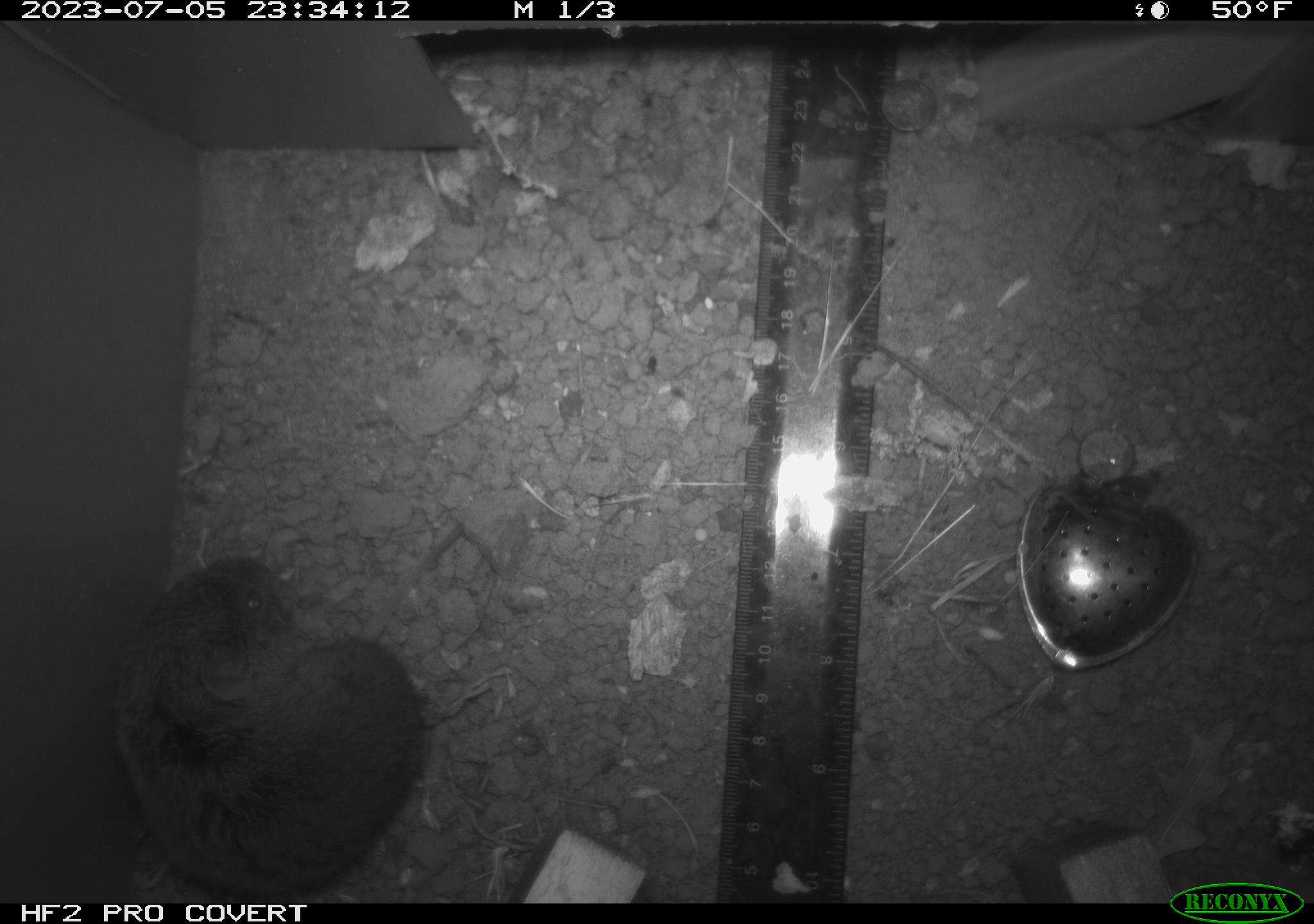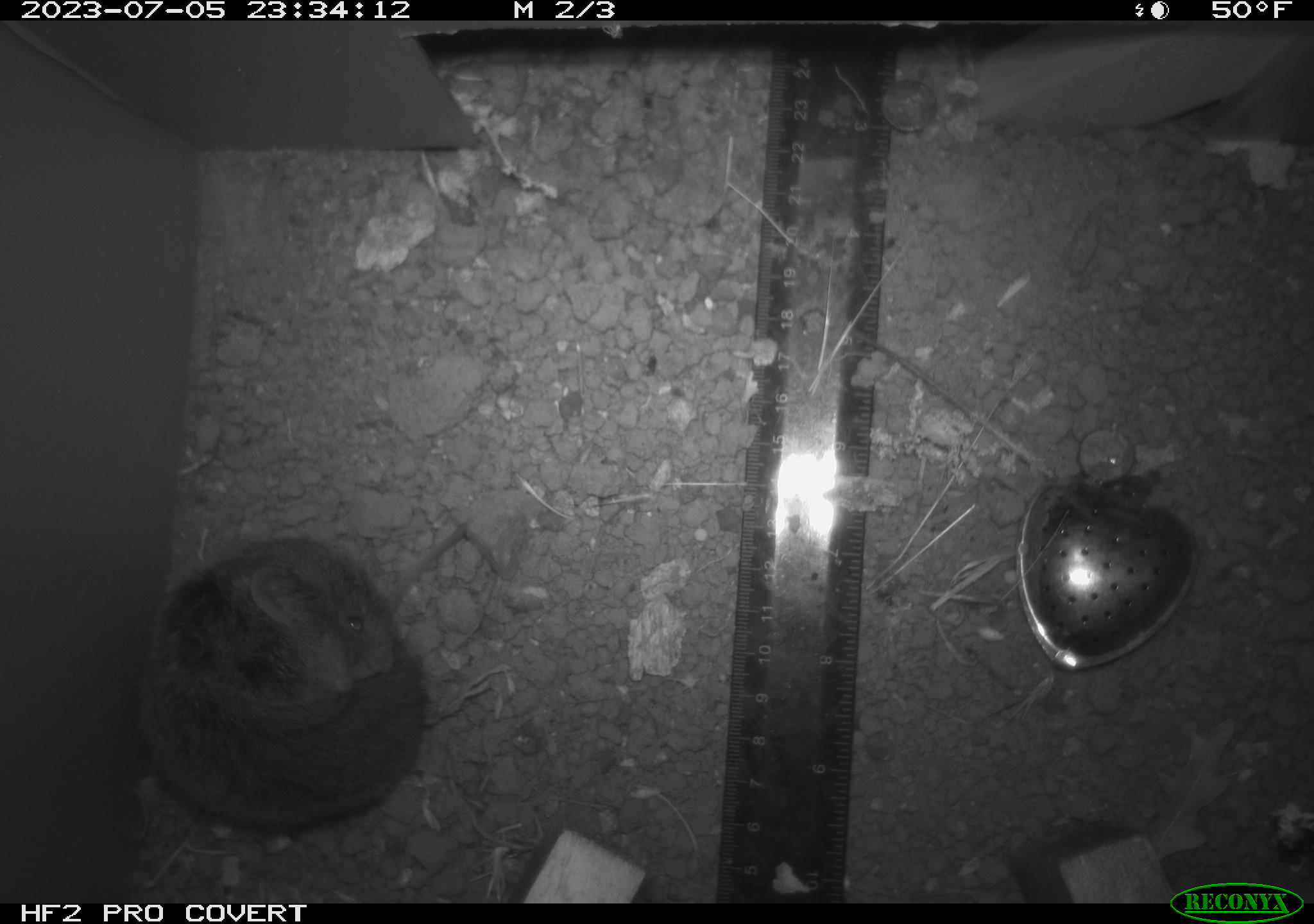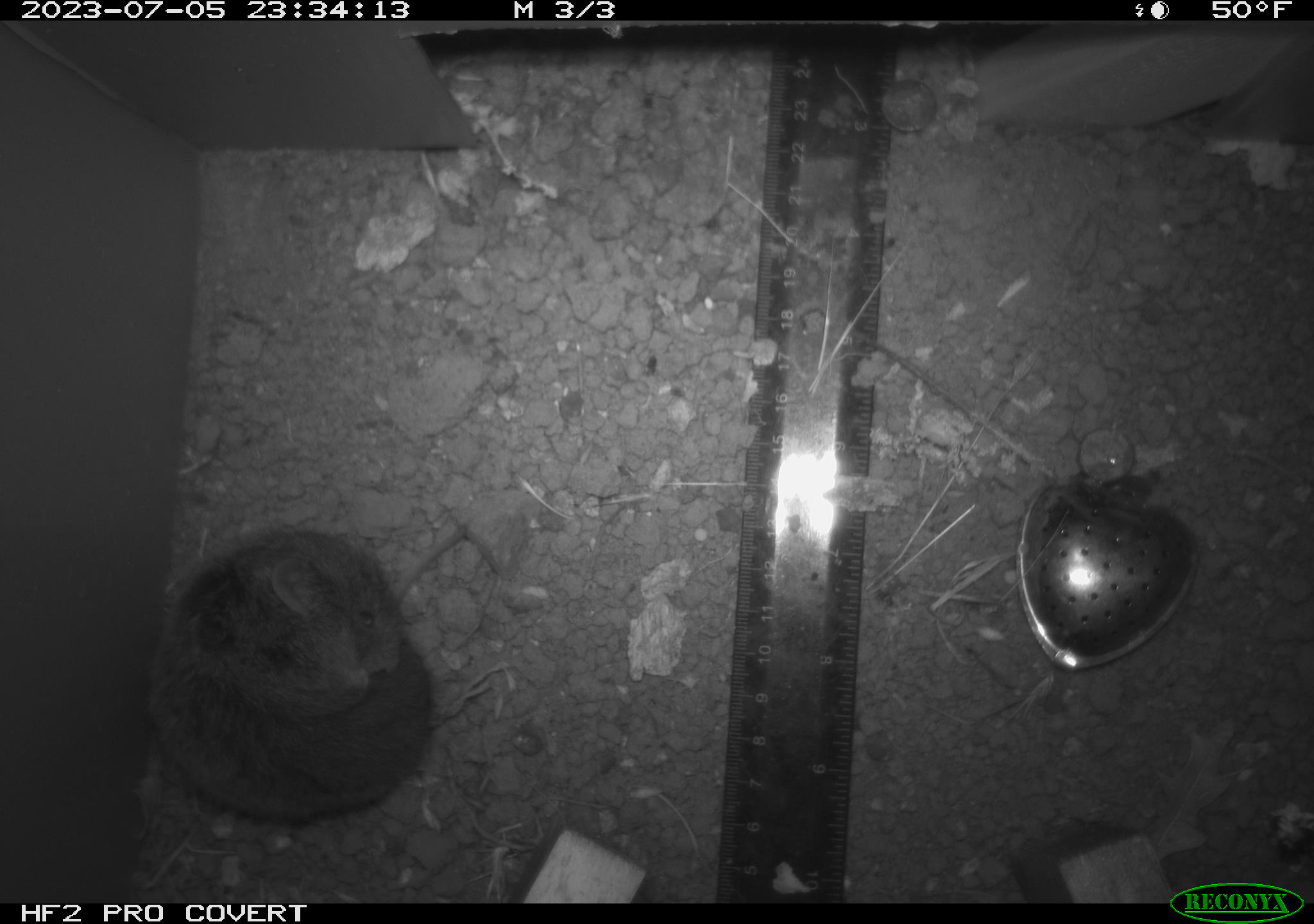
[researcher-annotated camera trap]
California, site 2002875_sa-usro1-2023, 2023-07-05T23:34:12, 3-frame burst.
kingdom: Animalia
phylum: Chordata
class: Mammalia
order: Rodentia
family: Cricetidae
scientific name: Arvicolinae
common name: voles, lemmings, and muskrats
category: arvicolinae subfamily